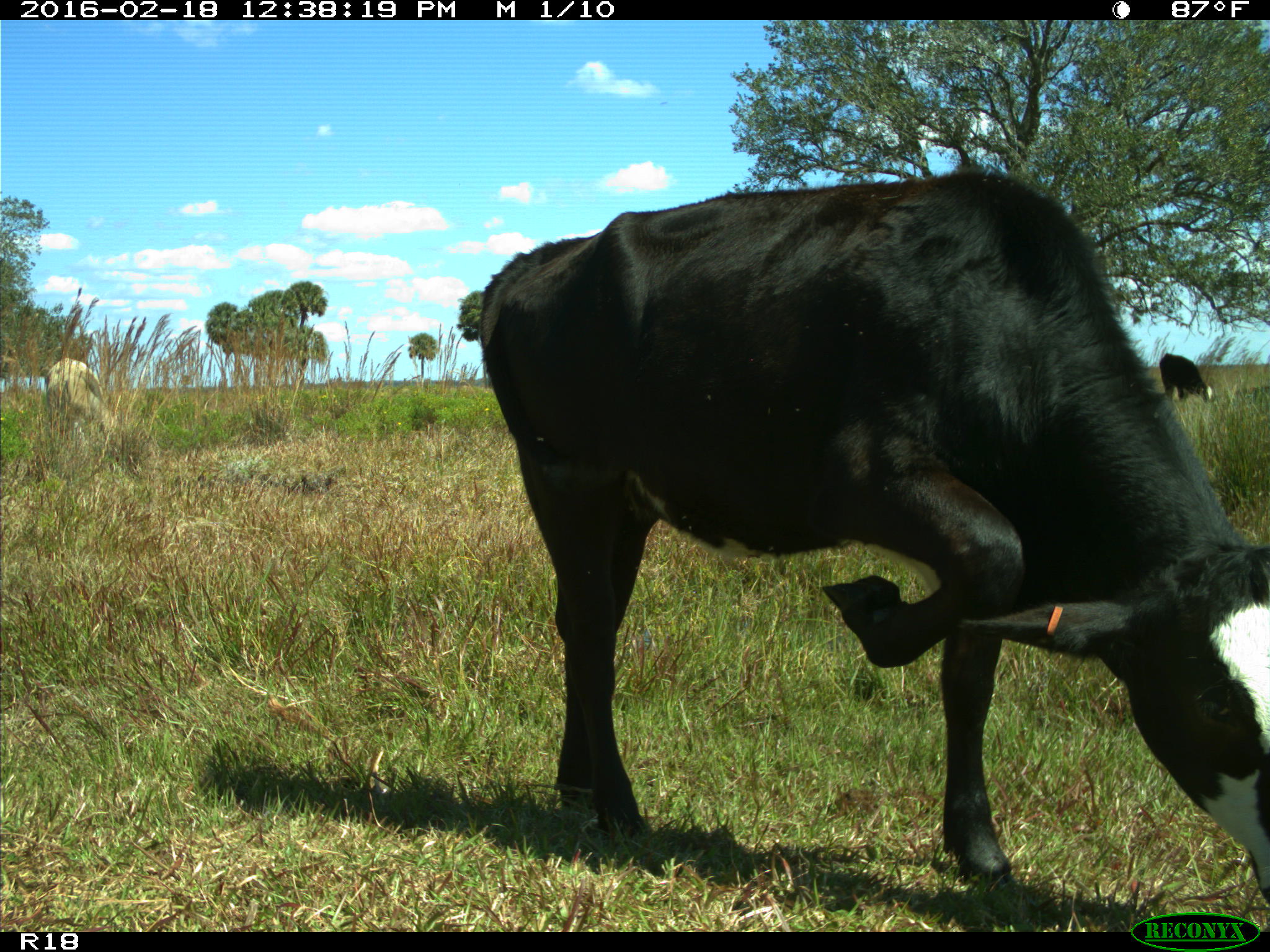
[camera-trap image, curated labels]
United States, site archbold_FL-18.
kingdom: Animalia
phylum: Chordata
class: Mammalia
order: Artiodactyla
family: Bovidae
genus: Bos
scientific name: Bos taurus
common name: domestic cow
Bos taurus (domestic cow).